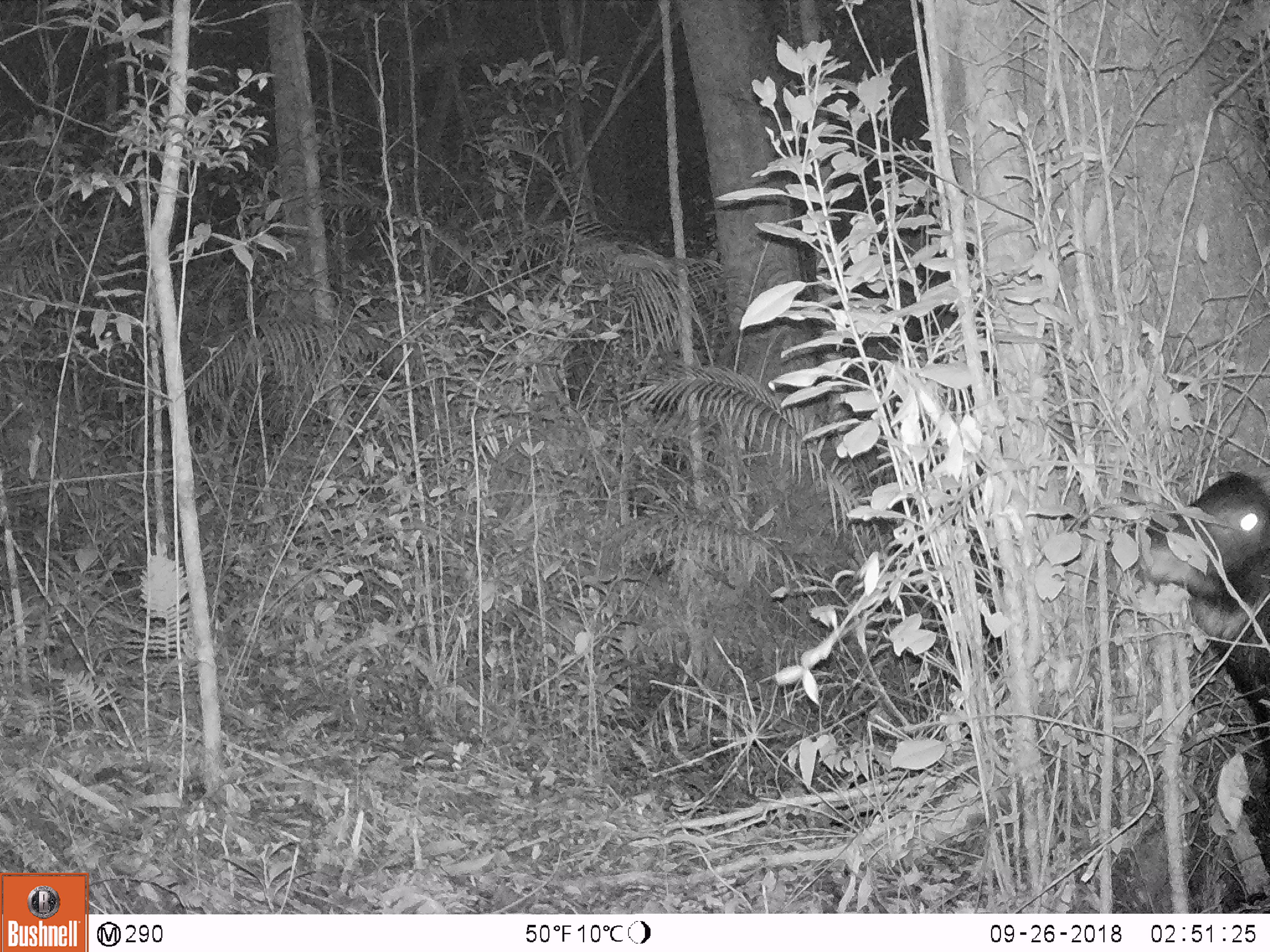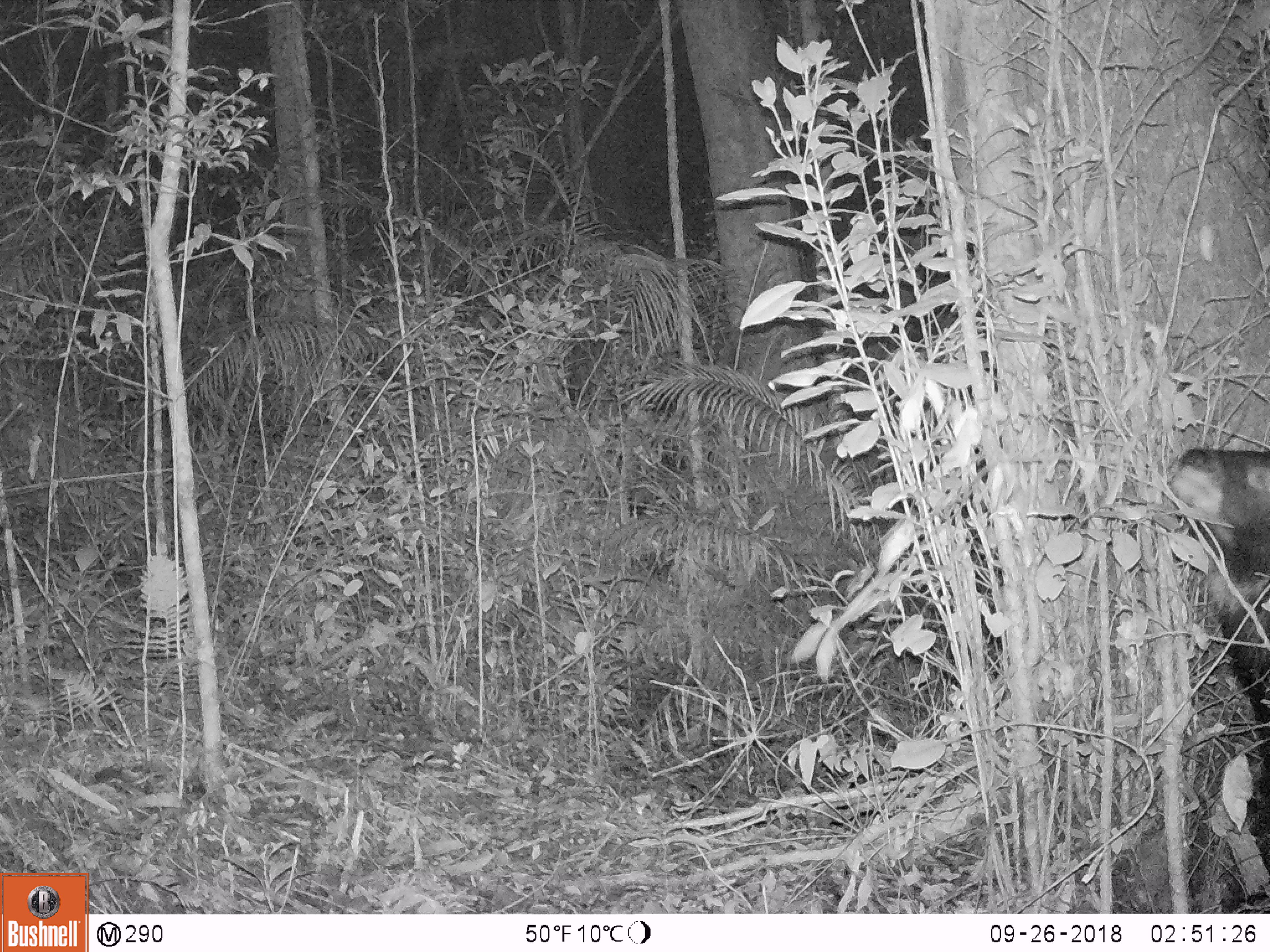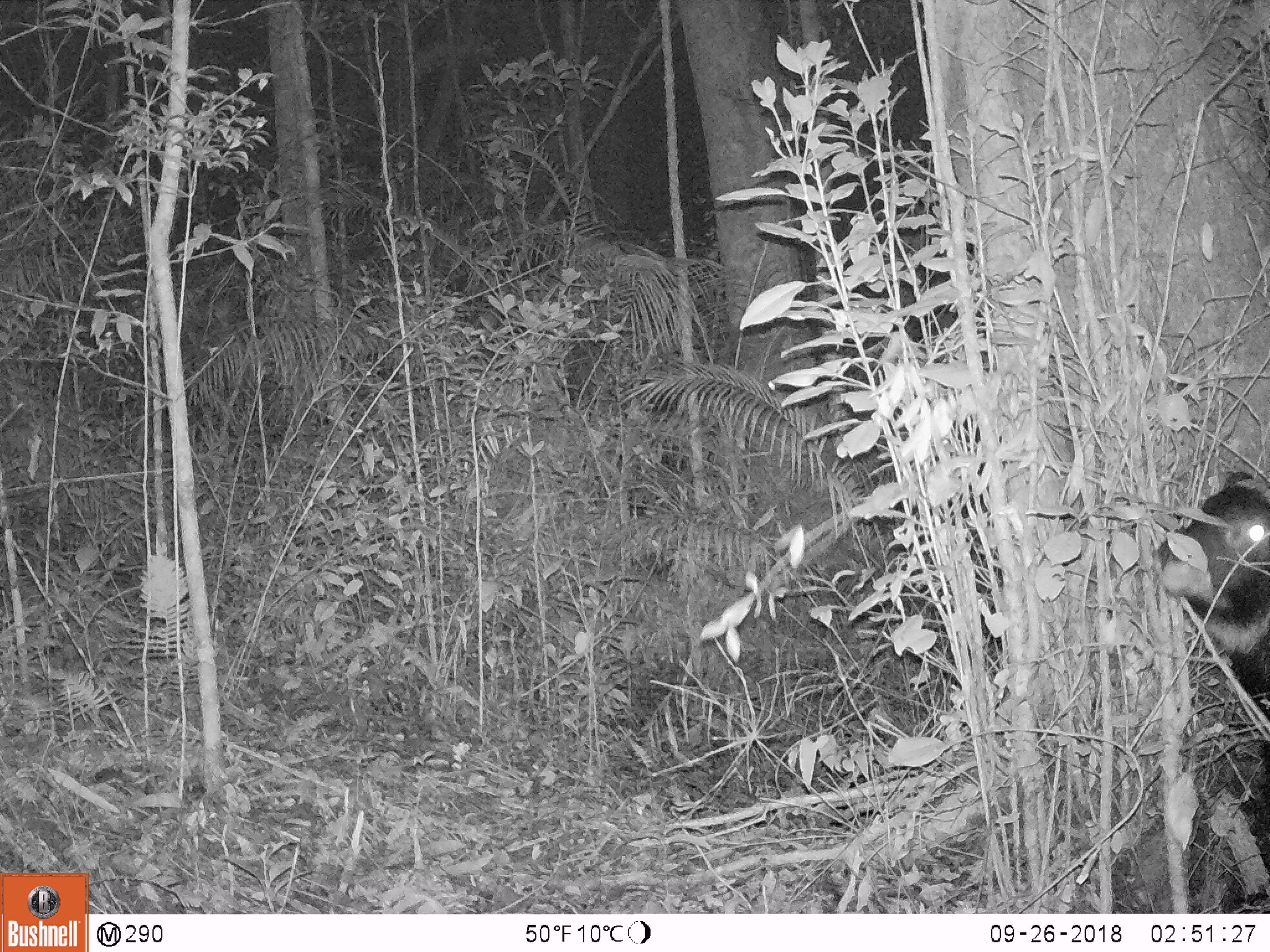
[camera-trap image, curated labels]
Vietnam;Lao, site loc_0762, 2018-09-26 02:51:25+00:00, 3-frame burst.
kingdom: Animalia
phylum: Chordata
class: Mammalia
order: Artiodactyla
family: Bovidae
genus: Capricornis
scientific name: Capricornis sumatraensis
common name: chinese serow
Chinese serow (Capricornis sumatraensis). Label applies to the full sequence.